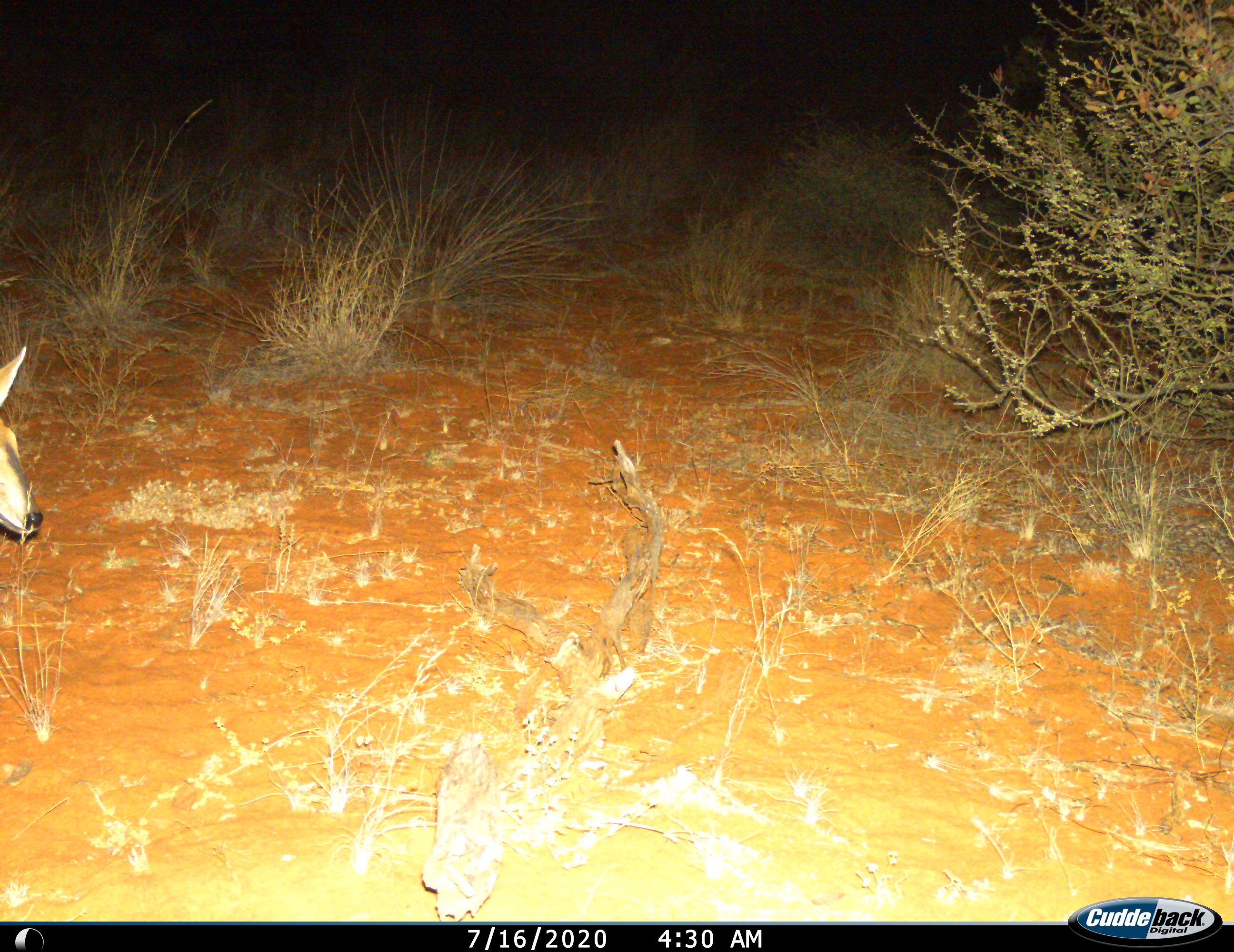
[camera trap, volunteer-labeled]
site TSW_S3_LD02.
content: unidentified animal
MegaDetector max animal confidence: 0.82